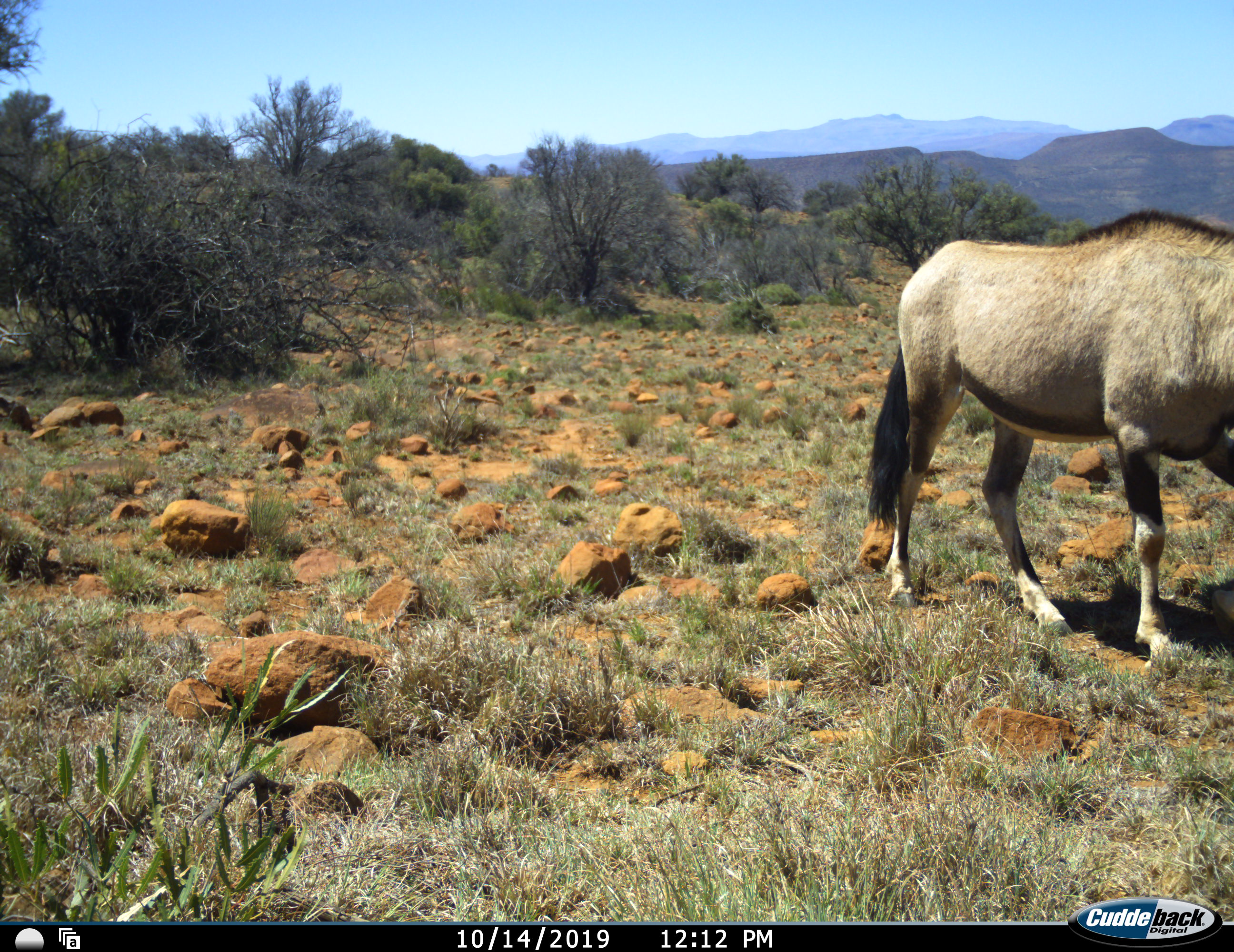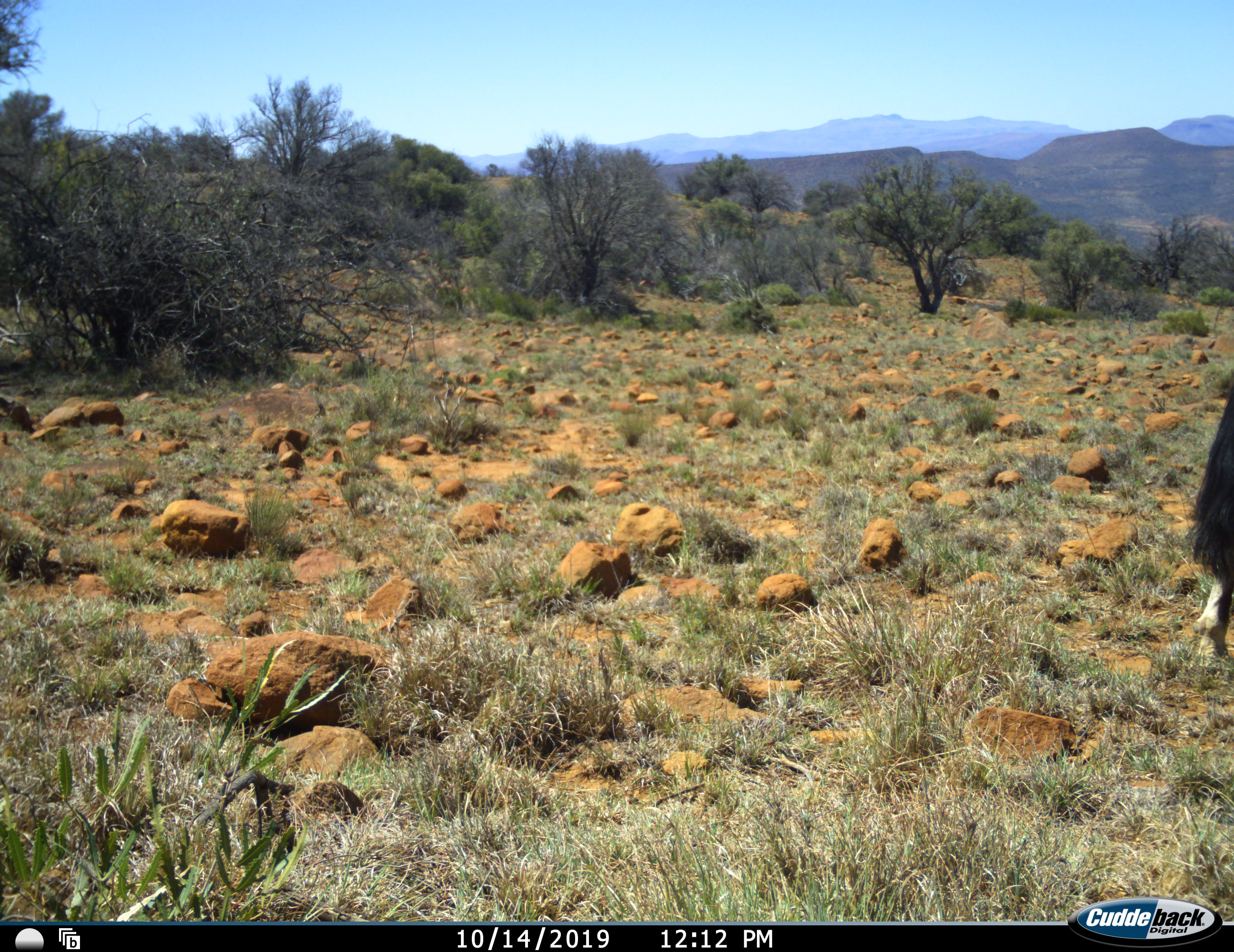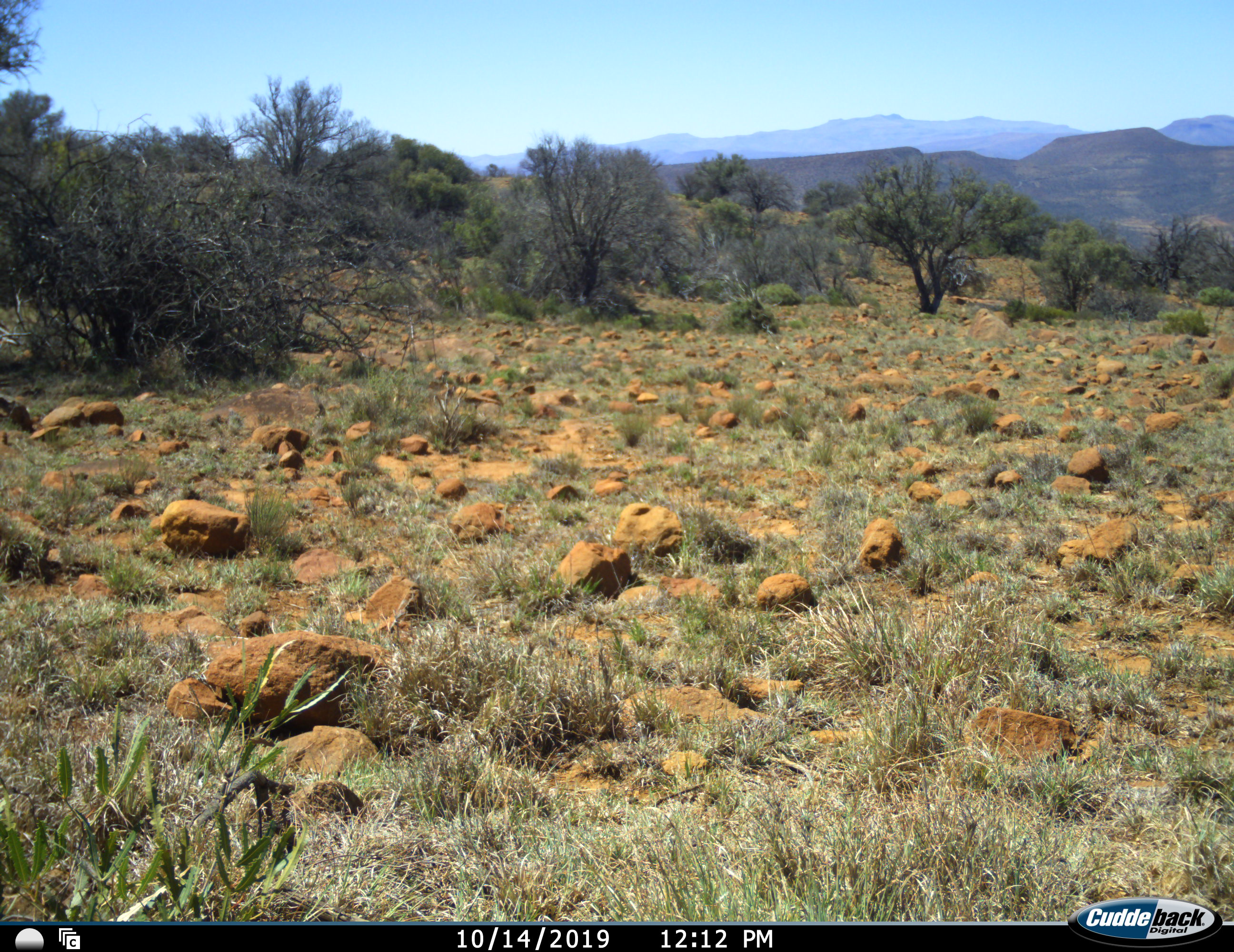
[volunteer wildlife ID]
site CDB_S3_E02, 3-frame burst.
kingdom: Animalia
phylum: Chordata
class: Mammalia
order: Artiodactyla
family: Bovidae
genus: Oryx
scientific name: Oryx gazella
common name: gemsbok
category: oryx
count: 1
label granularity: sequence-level